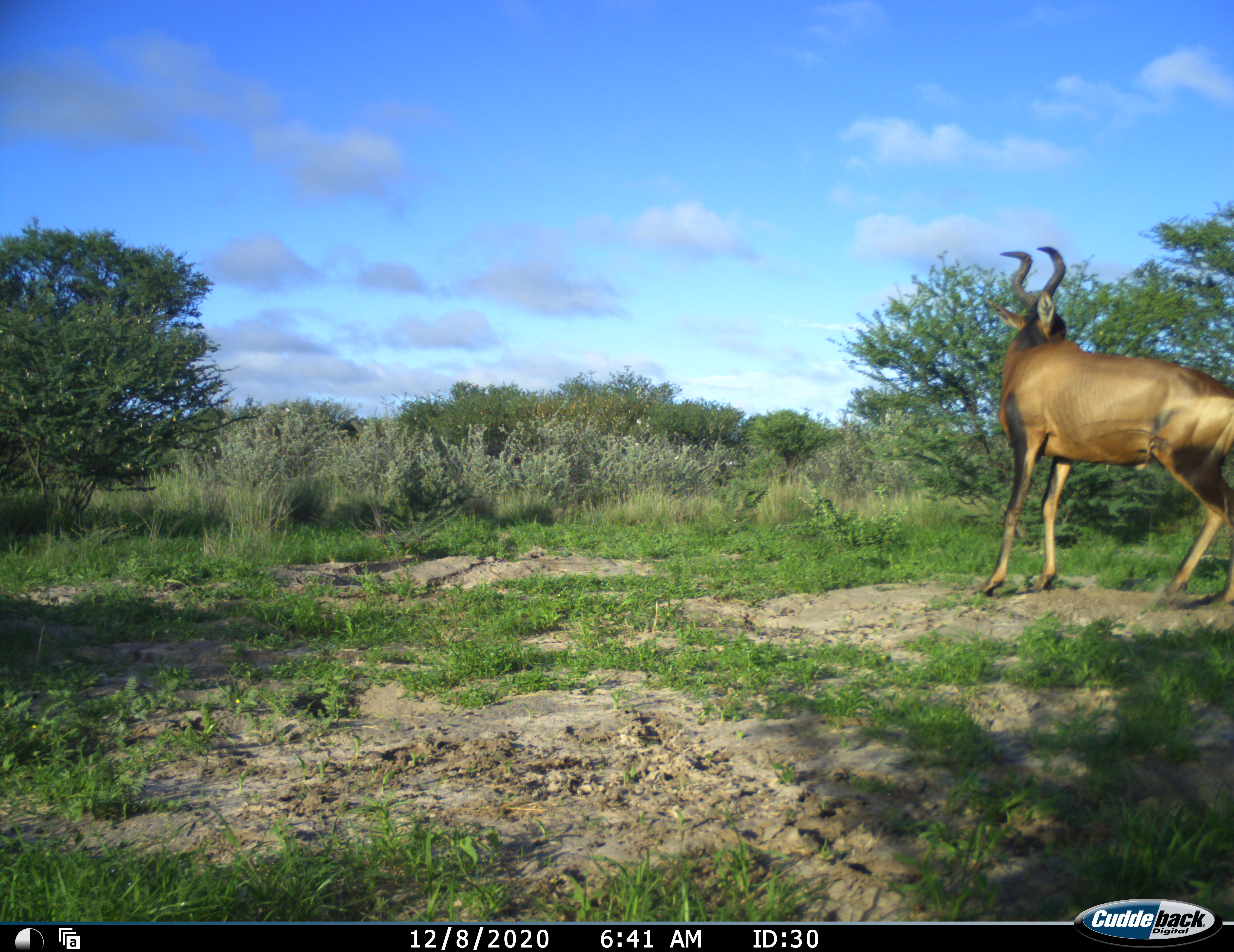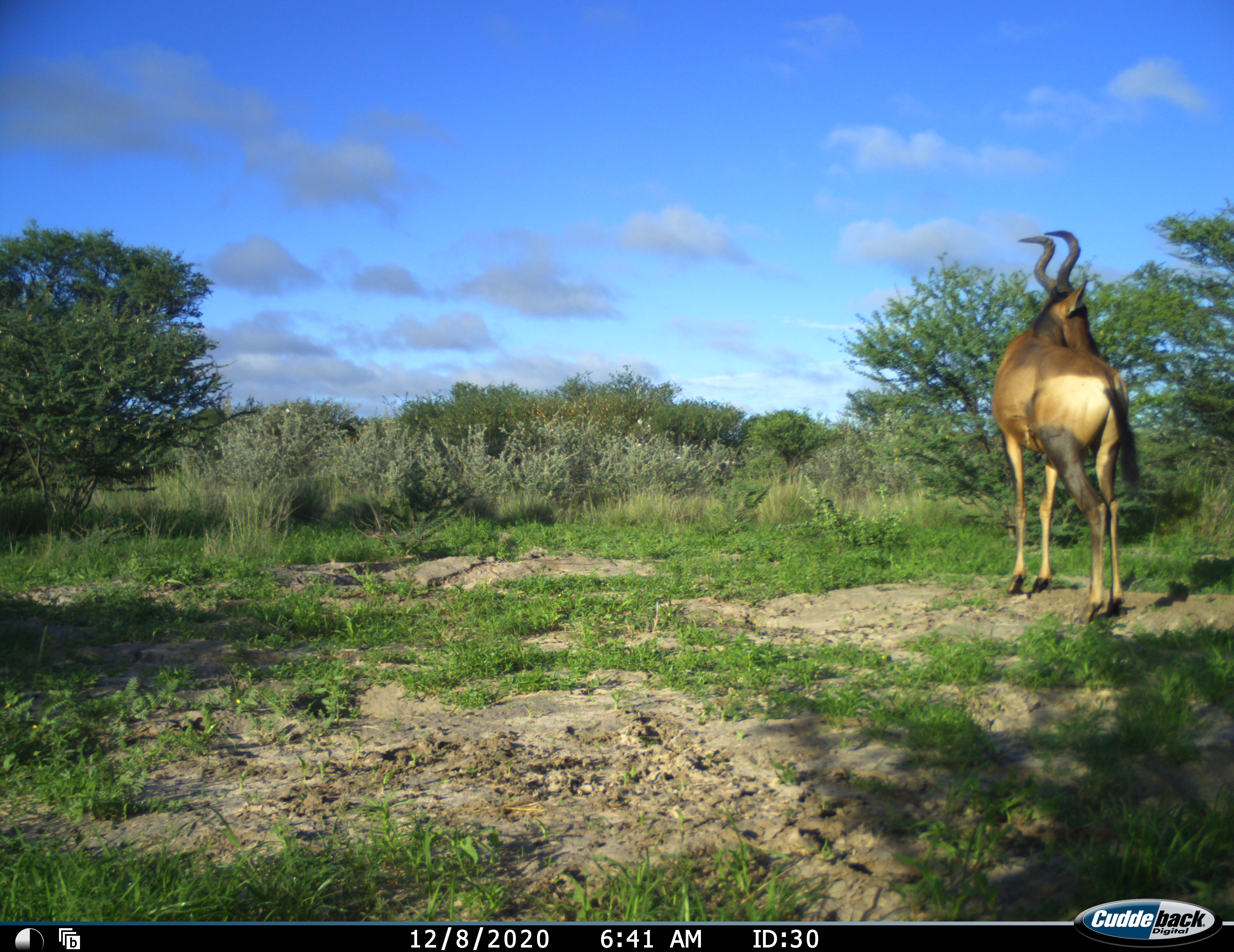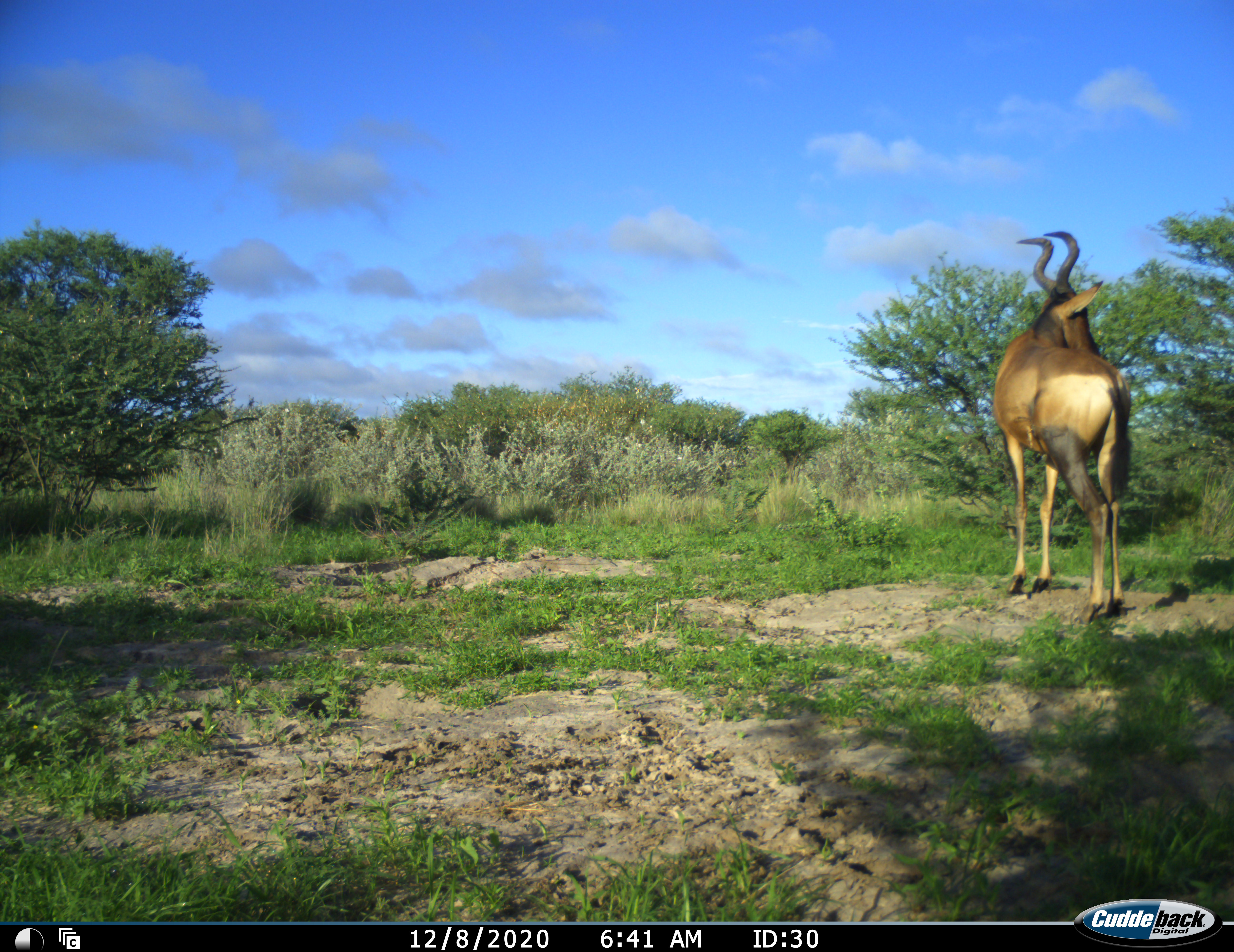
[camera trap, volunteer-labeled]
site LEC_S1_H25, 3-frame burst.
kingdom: Animalia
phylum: Chordata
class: Mammalia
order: Artiodactyla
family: Bovidae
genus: Alcelaphus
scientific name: Alcelaphus buselaphus caama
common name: red hartebeest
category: hartebeestred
Hartebeestred (red hartebeest) (Alcelaphus buselaphus caama), count 1. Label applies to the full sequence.